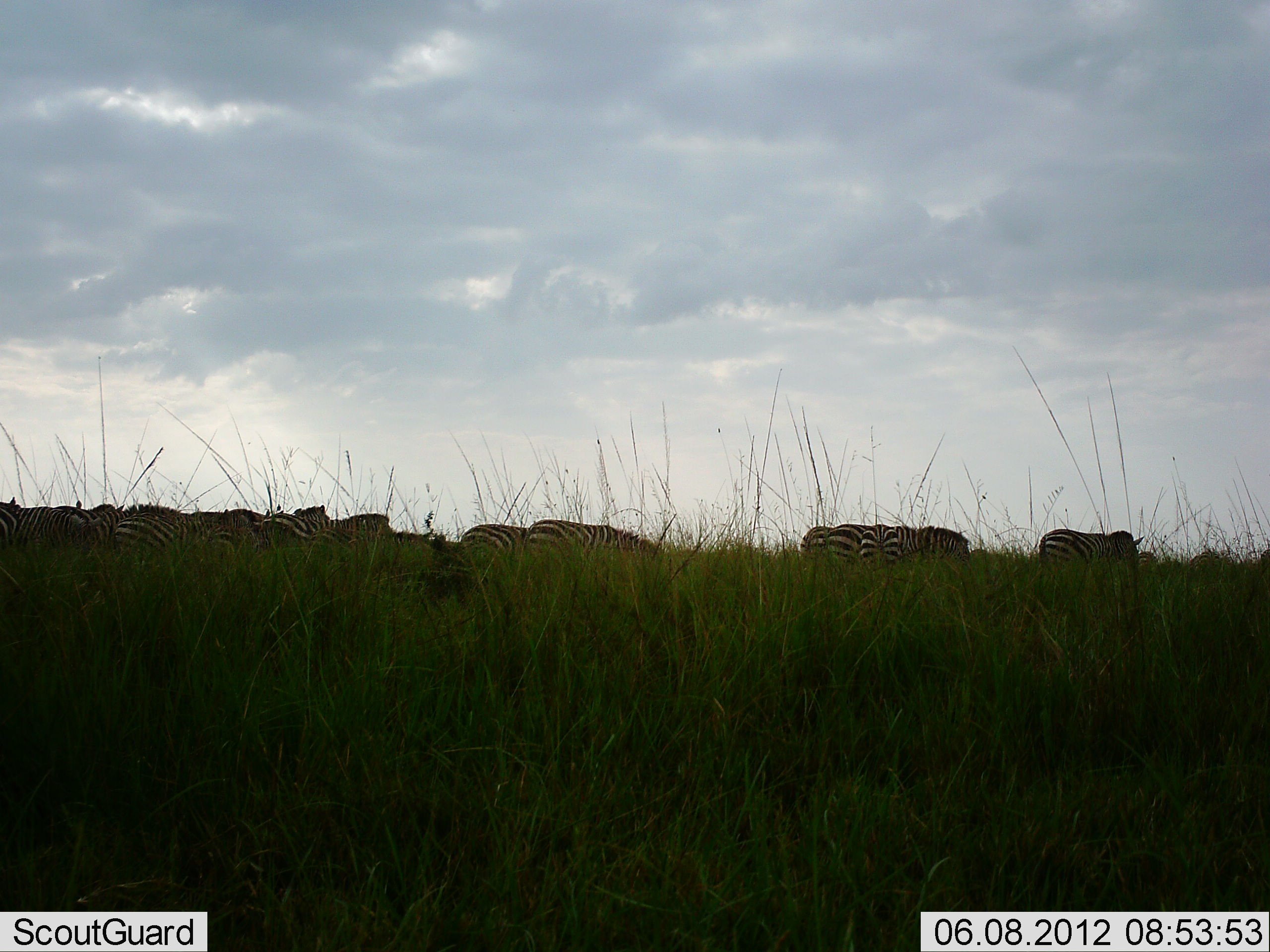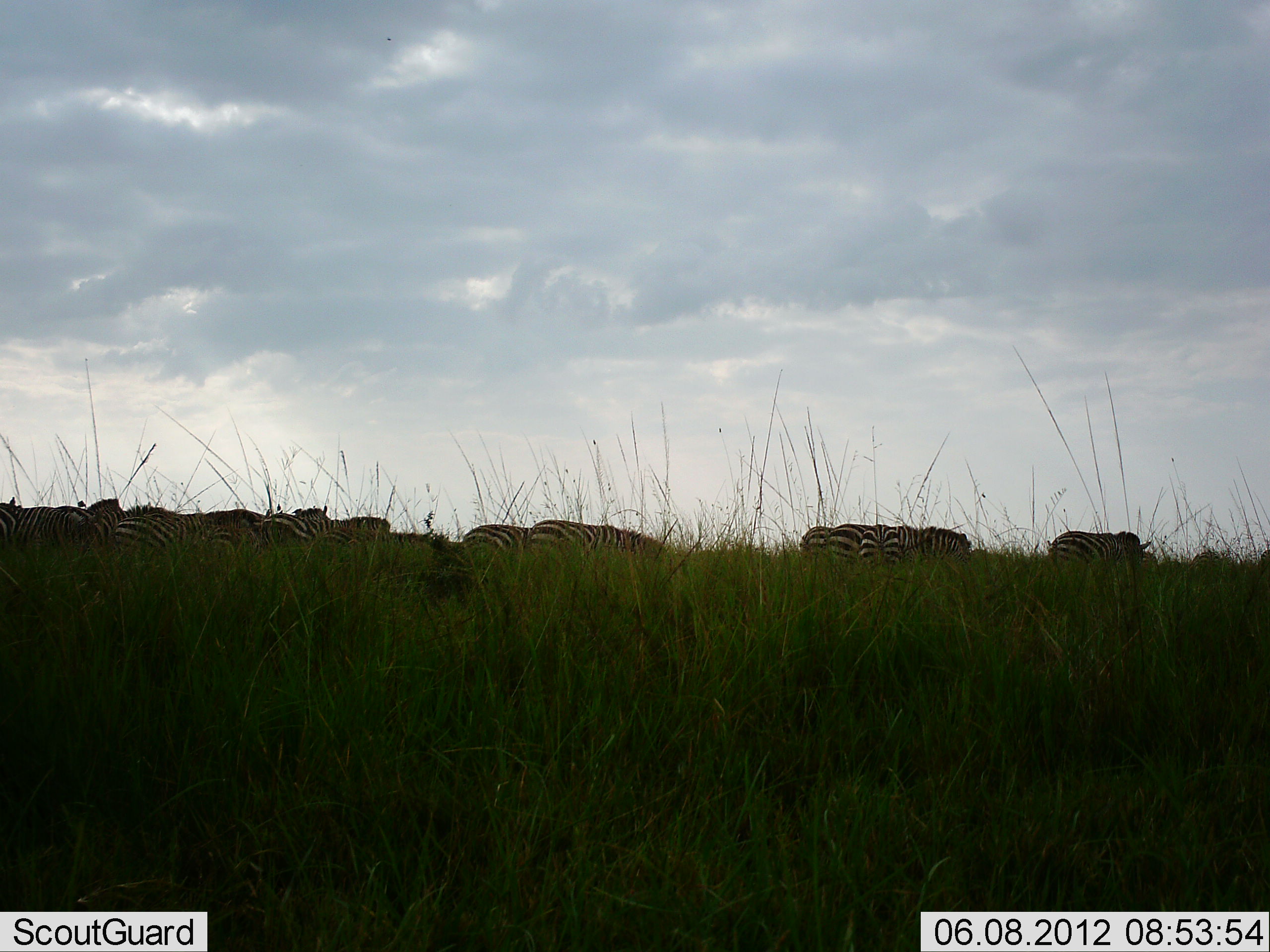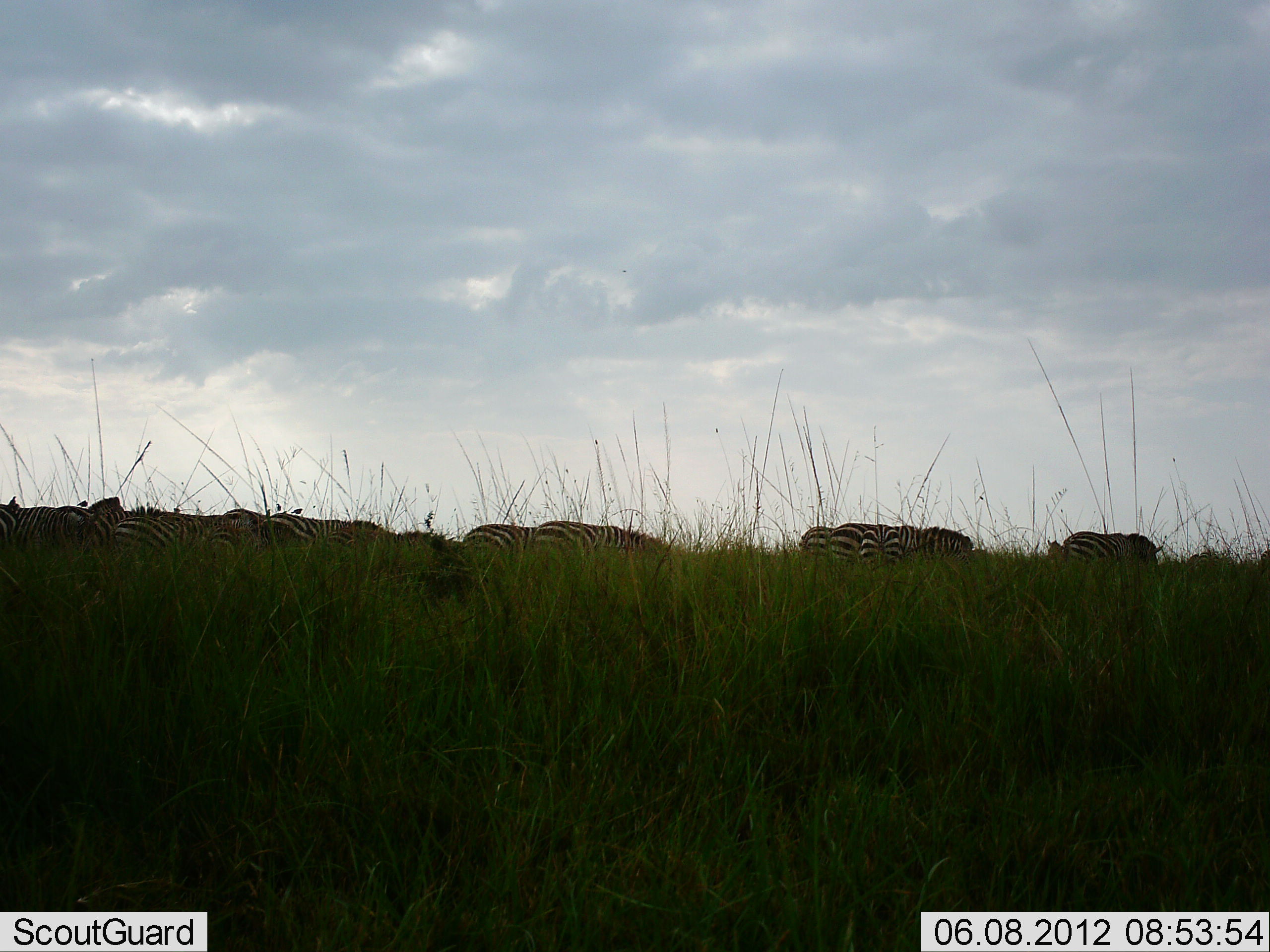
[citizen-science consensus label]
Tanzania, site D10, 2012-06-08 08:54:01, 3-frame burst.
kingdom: Animalia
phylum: Chordata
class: Mammalia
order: Perissodactyla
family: Equidae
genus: Equus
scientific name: Equus quagga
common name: plains zebra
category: zebra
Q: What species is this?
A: Zebra (plains zebra) (Equus quagga).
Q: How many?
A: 11-50.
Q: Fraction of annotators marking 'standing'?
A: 60%.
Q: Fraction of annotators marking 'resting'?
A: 0%.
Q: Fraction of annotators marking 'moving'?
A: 50%.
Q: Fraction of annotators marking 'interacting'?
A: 0%.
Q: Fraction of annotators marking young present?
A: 0%.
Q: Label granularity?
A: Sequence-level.